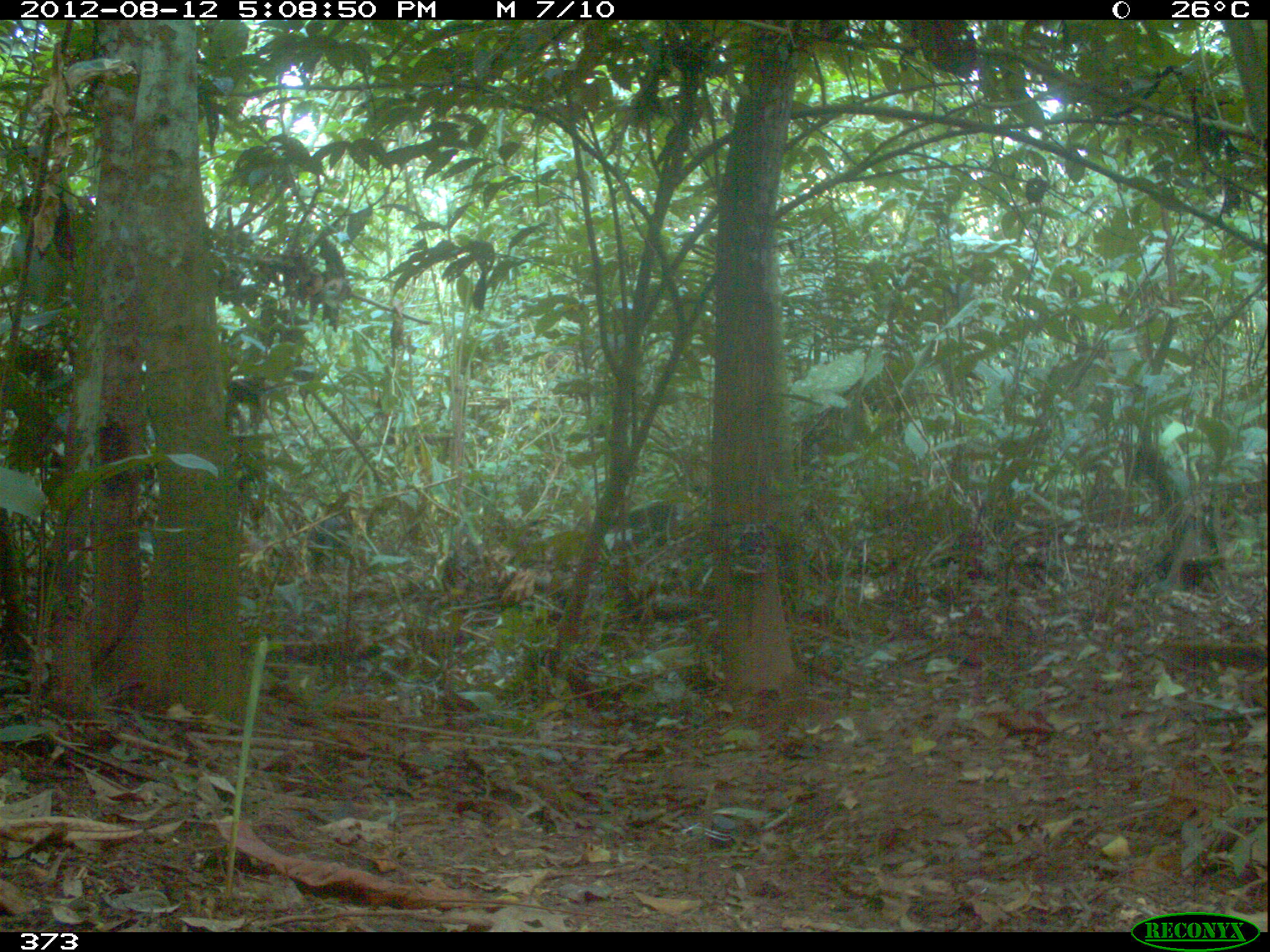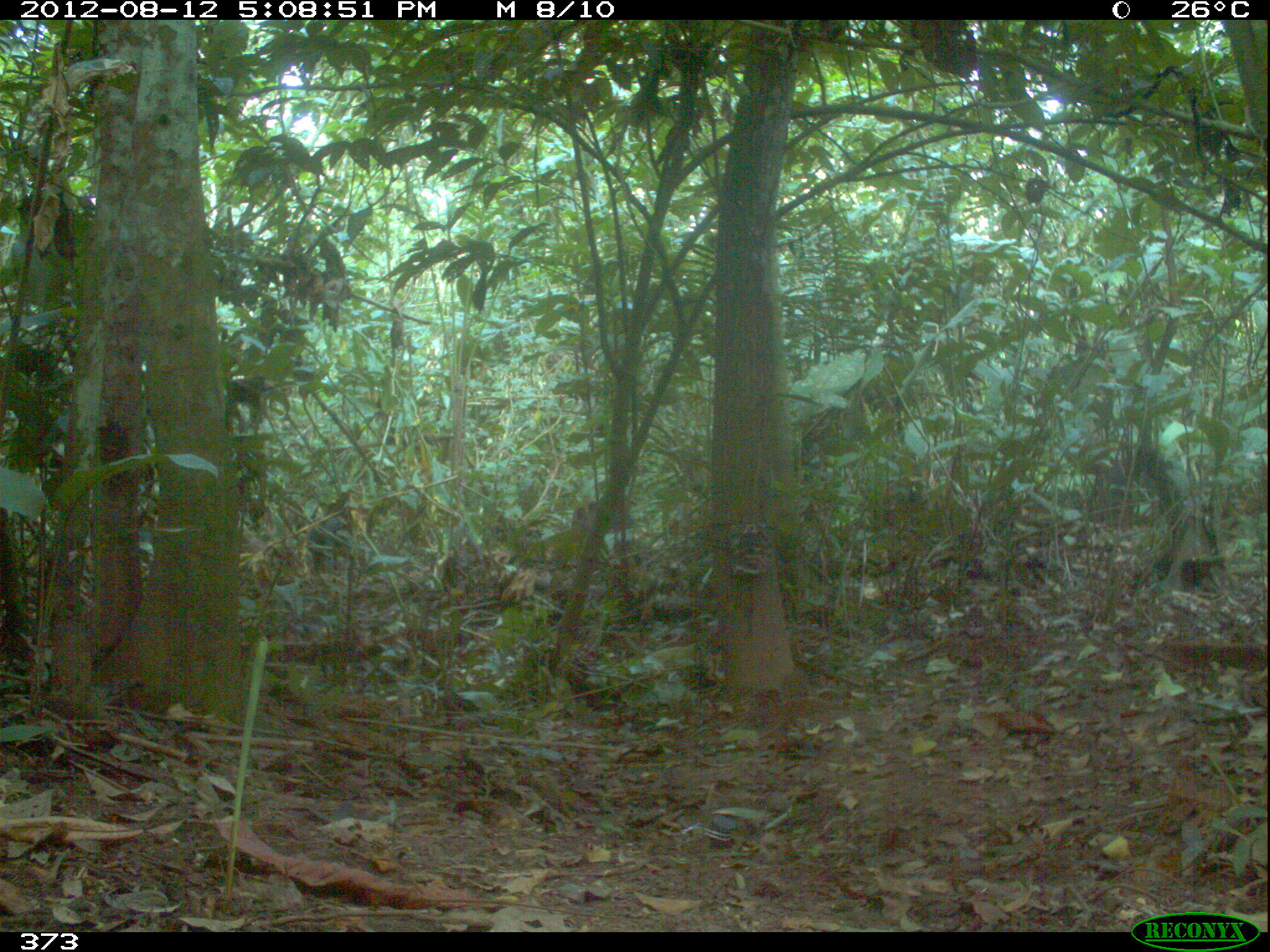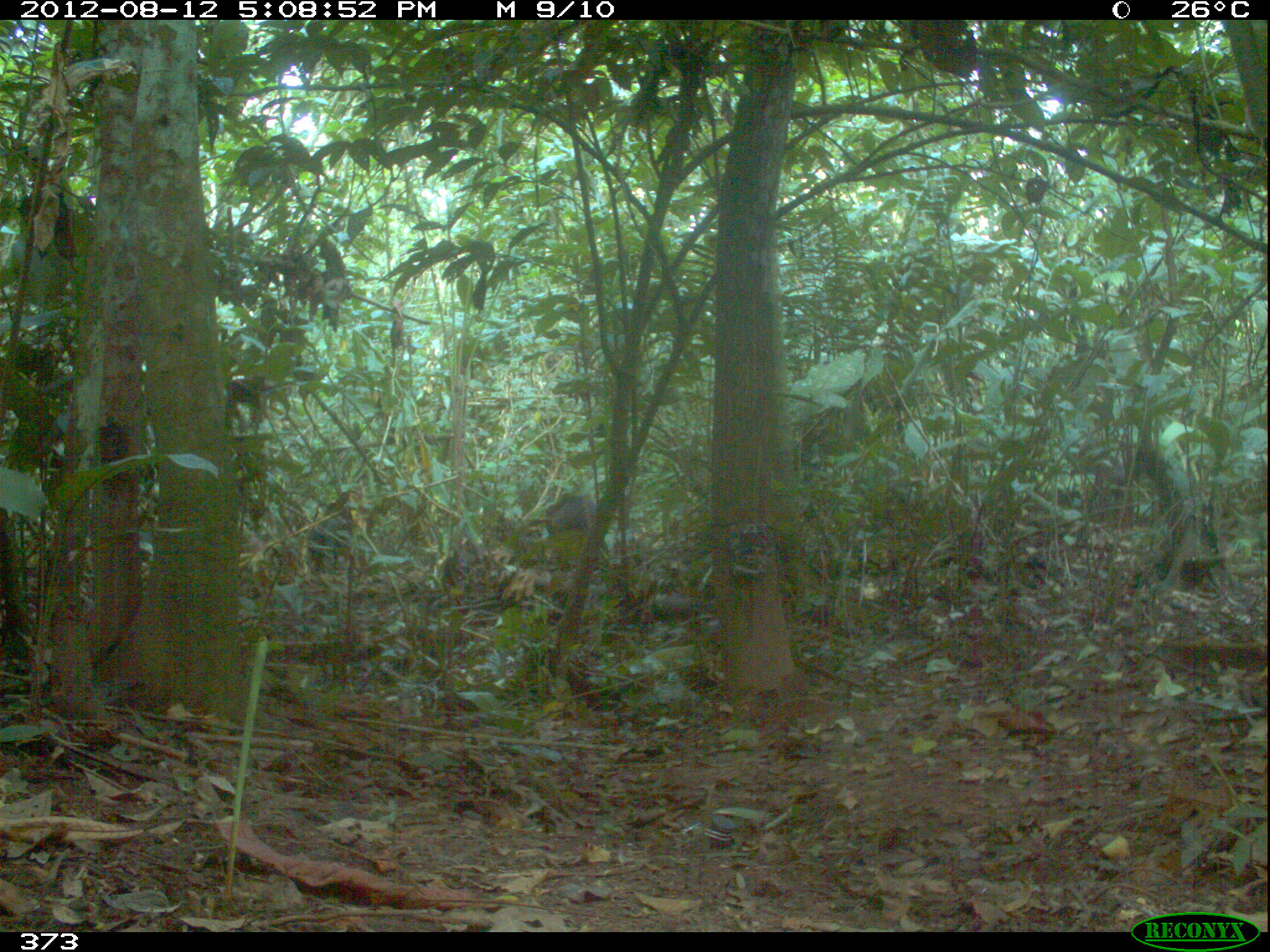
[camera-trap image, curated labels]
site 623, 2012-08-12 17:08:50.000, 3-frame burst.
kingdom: Animalia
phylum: Chordata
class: Mammalia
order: Artiodactyla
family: Tayassuidae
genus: Tayassu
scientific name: Tayassu pecari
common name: white-lipped peccary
Tayassu pecari (white-lipped peccary).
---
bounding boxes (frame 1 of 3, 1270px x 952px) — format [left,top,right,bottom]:
tayassu pecari: [625,499,685,545]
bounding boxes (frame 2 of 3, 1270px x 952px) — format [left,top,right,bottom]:
tayassu pecari: [570,499,635,536]